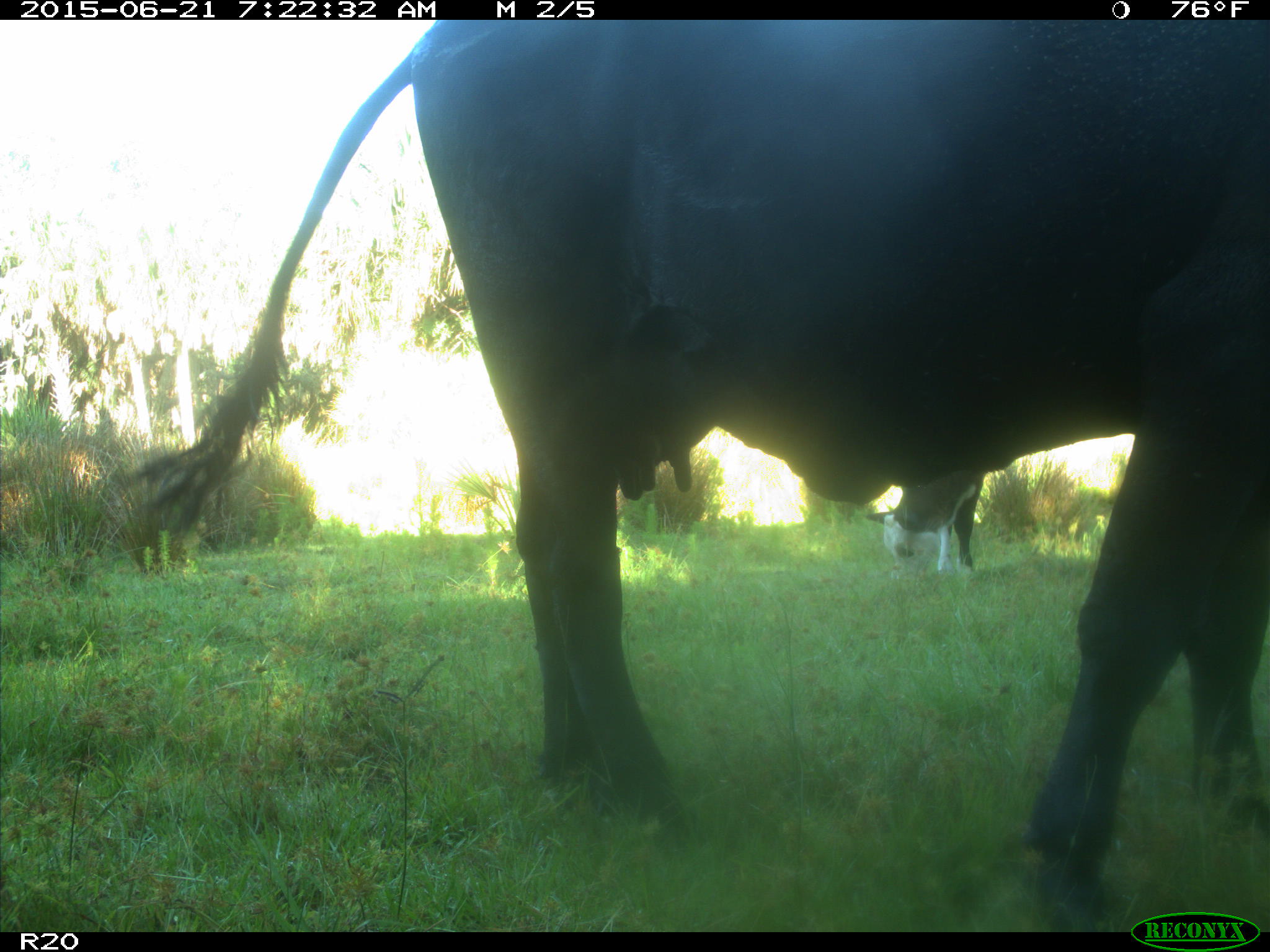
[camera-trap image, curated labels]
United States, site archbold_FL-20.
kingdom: Animalia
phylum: Chordata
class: Mammalia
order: Artiodactyla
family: Bovidae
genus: Bos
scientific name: Bos taurus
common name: domestic cow